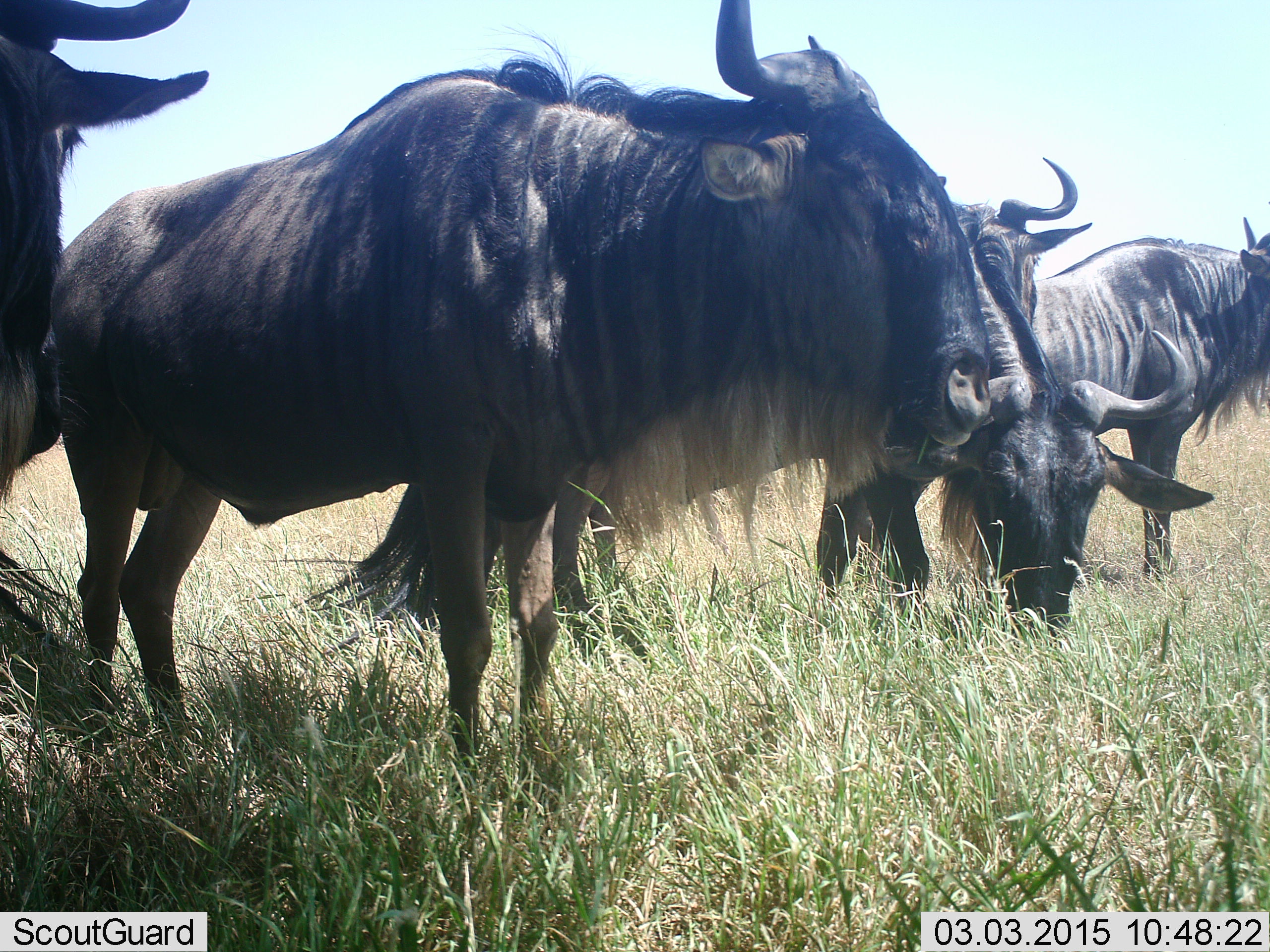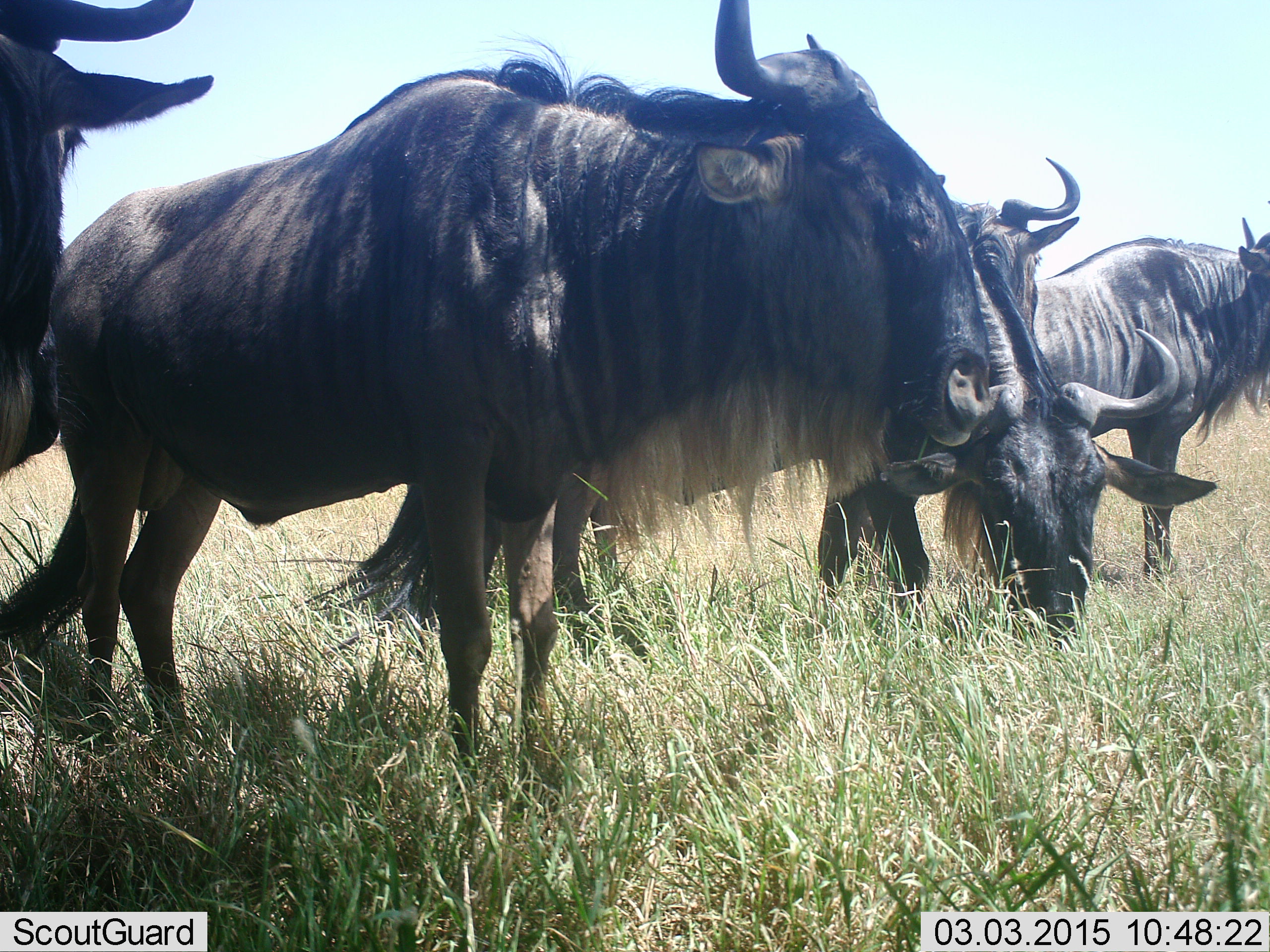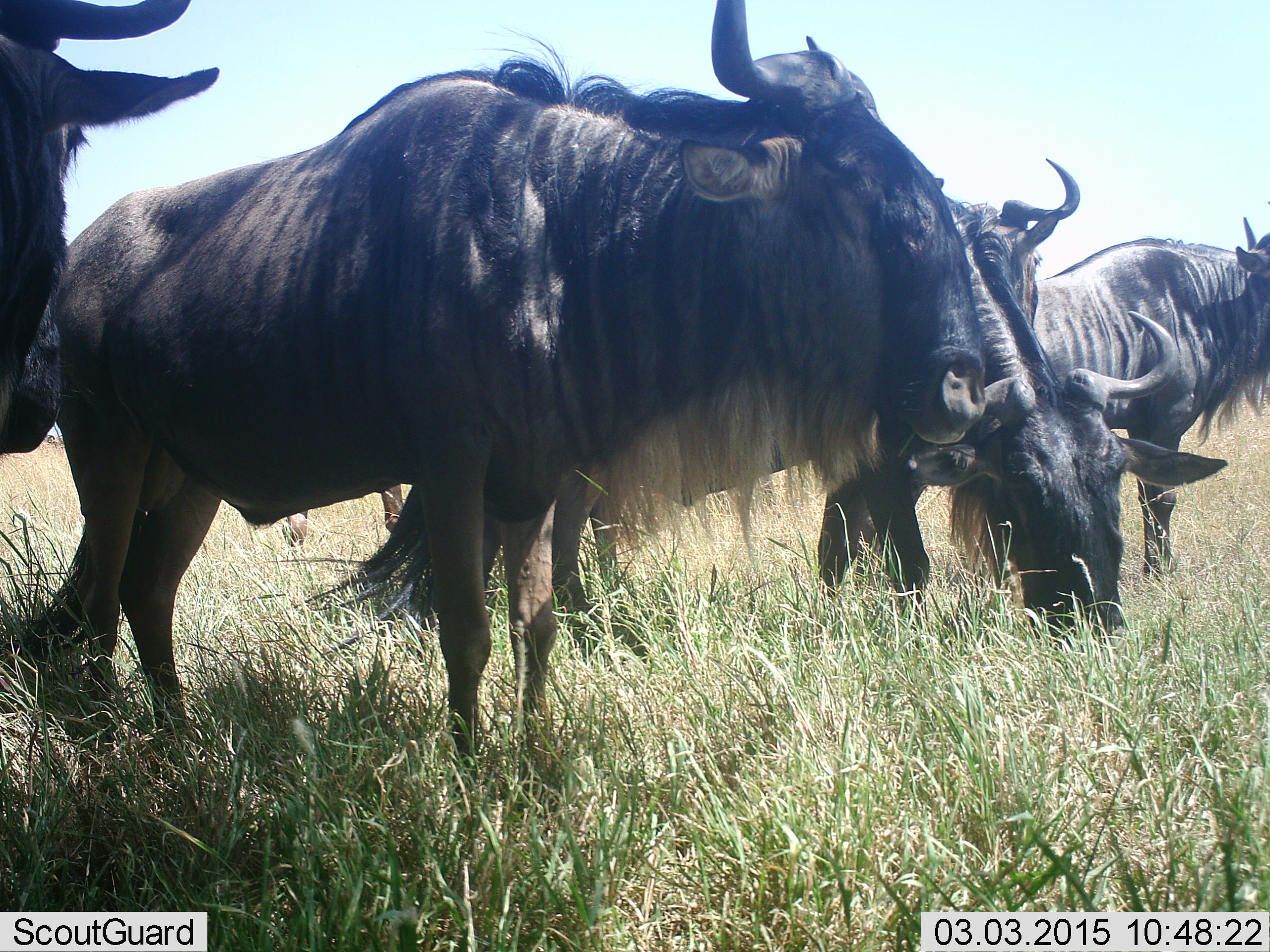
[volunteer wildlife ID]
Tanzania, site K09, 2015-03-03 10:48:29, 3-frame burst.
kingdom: Animalia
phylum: Chordata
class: Mammalia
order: Artiodactyla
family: Bovidae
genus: Connochaetes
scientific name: Connochaetes taurinus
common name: blue wildebeest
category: wildebeest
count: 5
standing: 80%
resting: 10%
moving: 10%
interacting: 0%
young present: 0%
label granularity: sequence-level